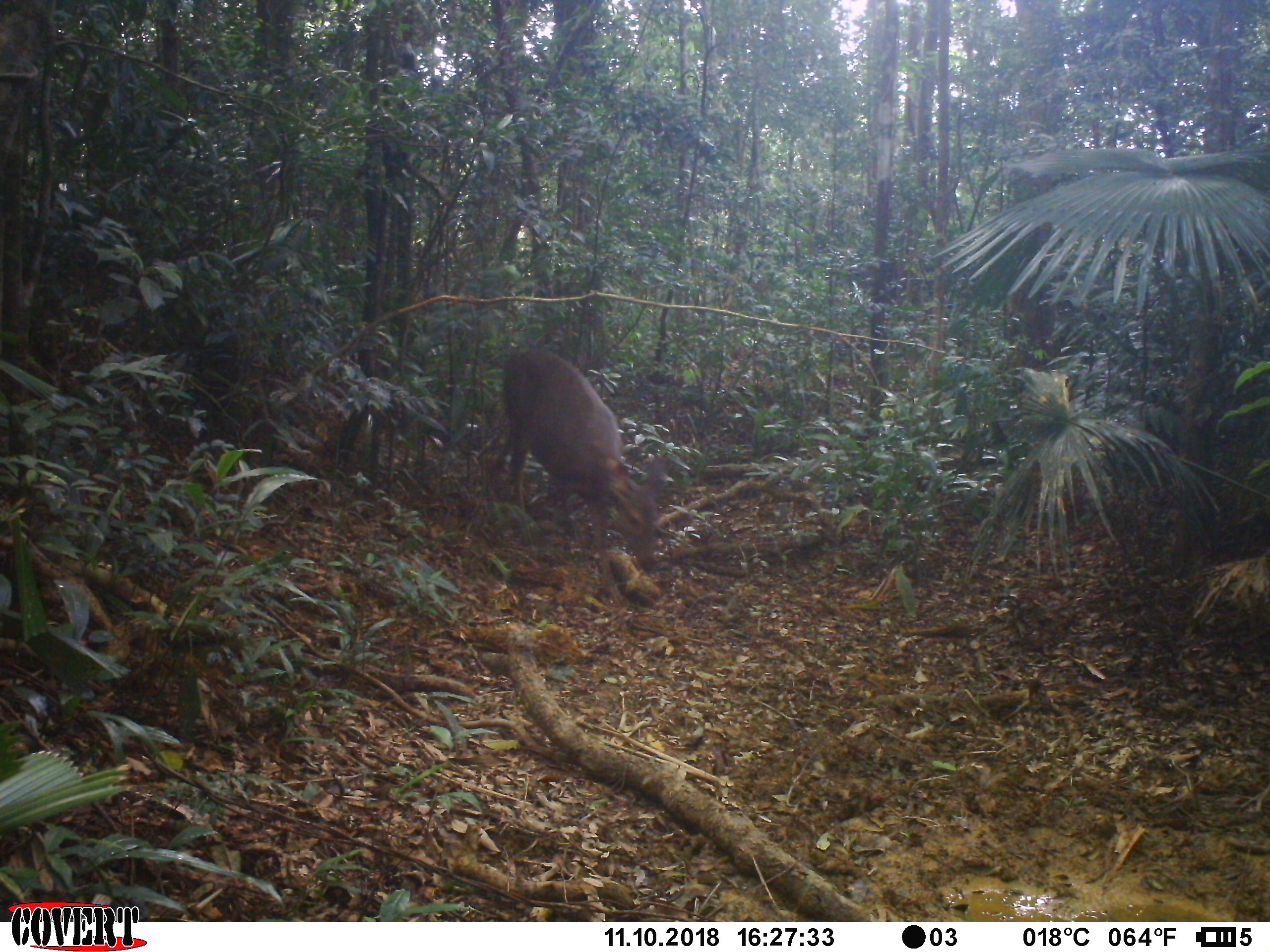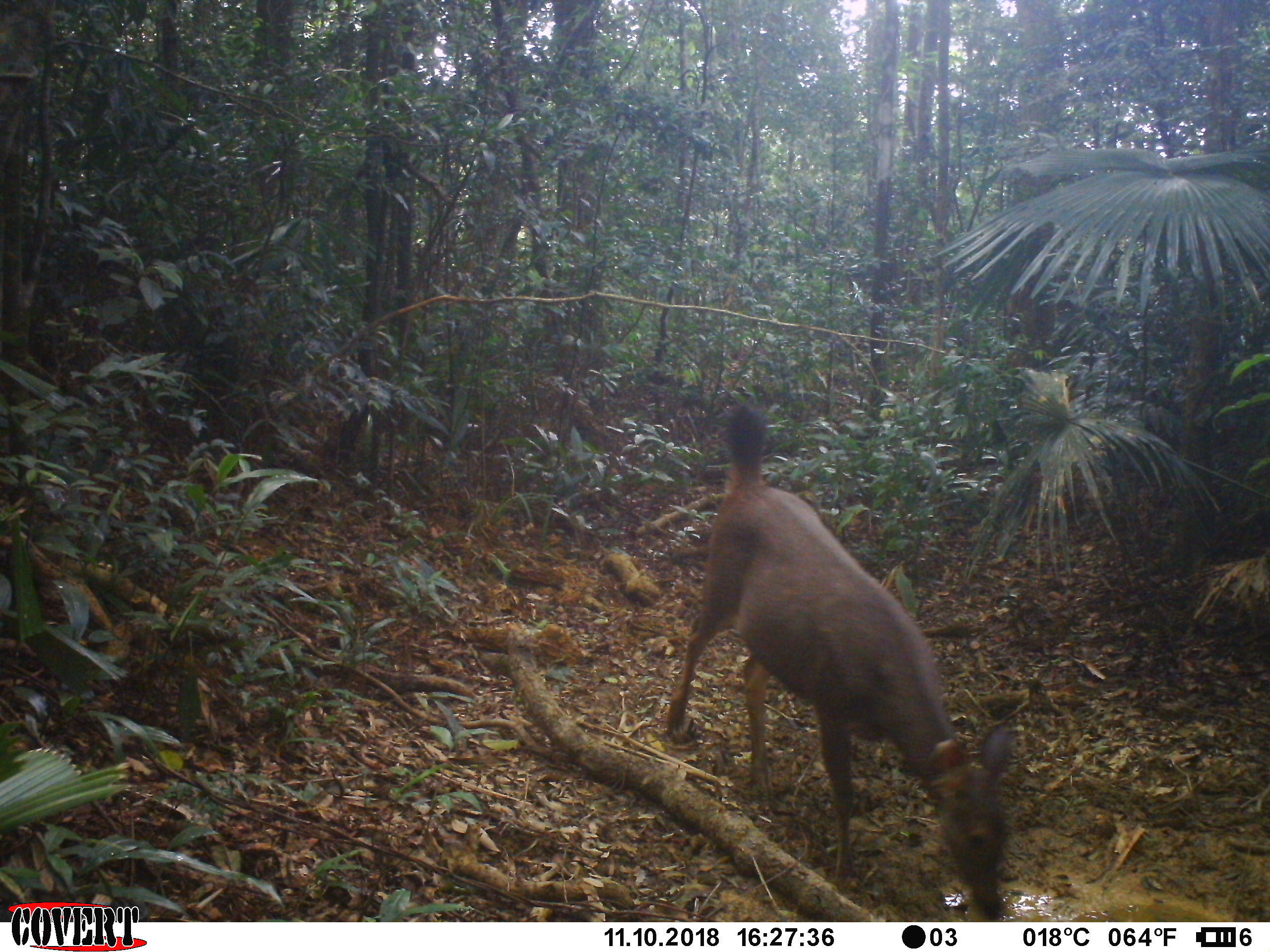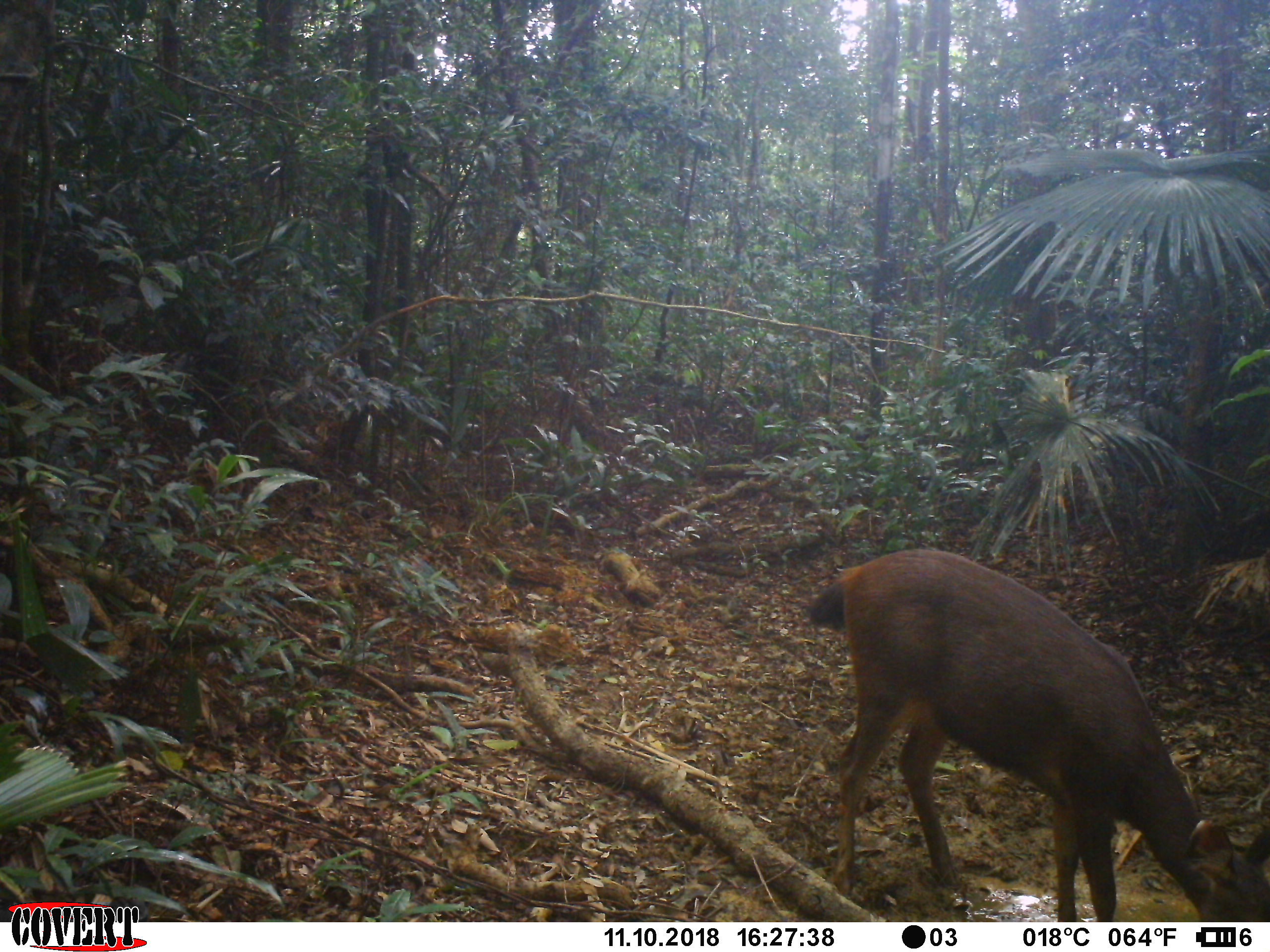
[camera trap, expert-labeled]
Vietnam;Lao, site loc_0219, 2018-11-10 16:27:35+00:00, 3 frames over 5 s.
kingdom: Animalia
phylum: Chordata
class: Mammalia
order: Artiodactyla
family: Cervidae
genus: Rusa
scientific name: Rusa unicolor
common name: sambar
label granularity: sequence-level